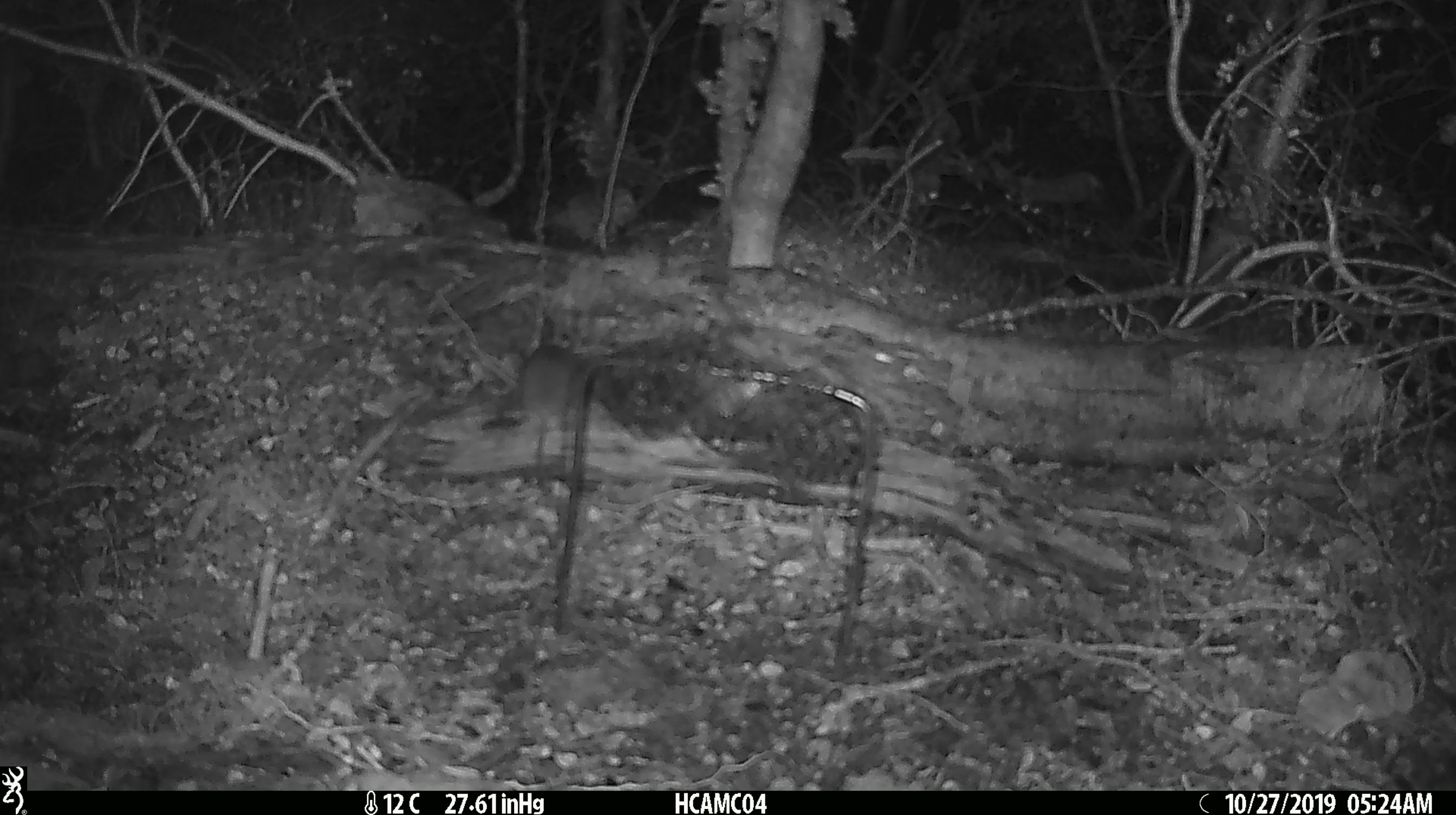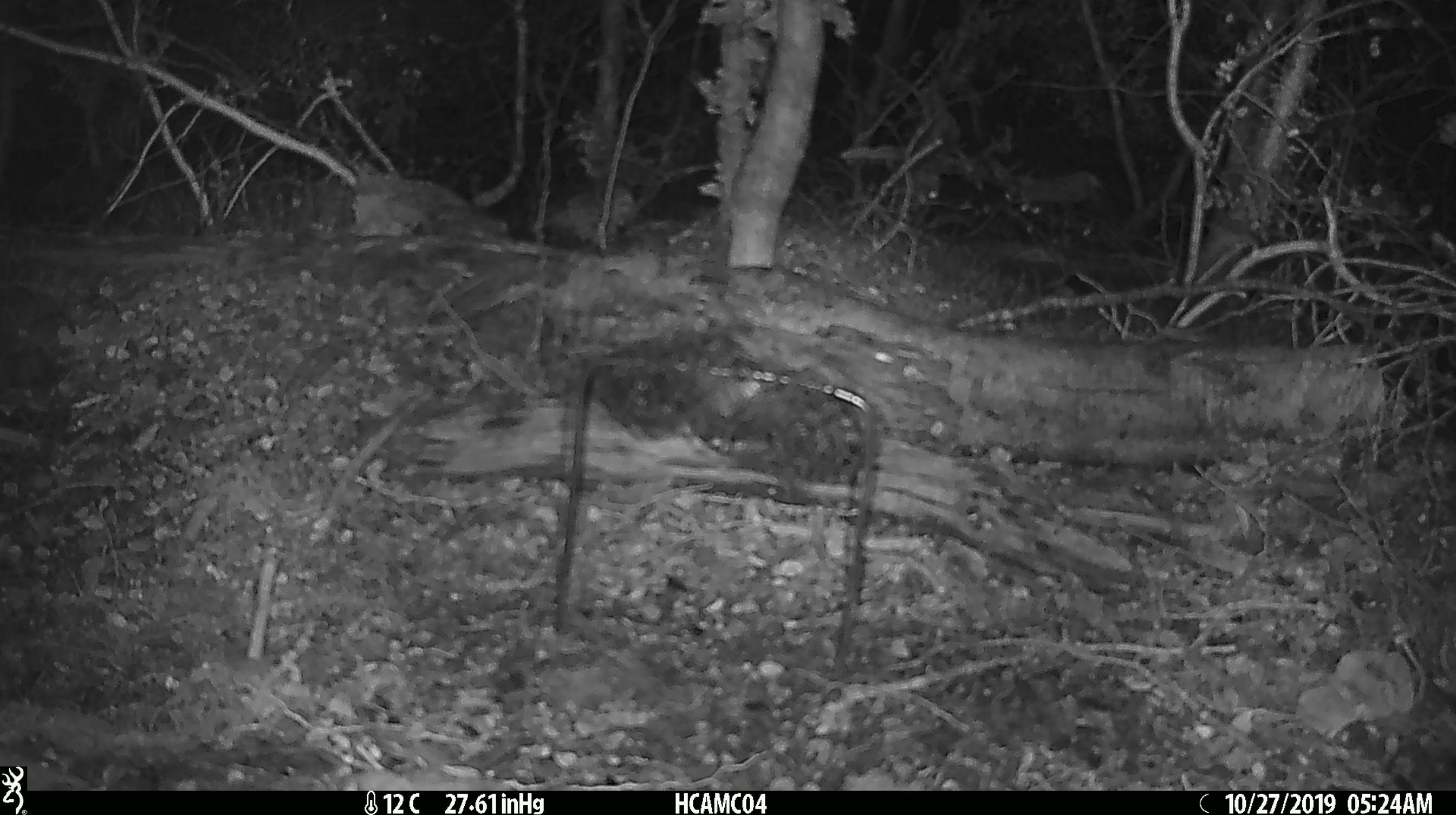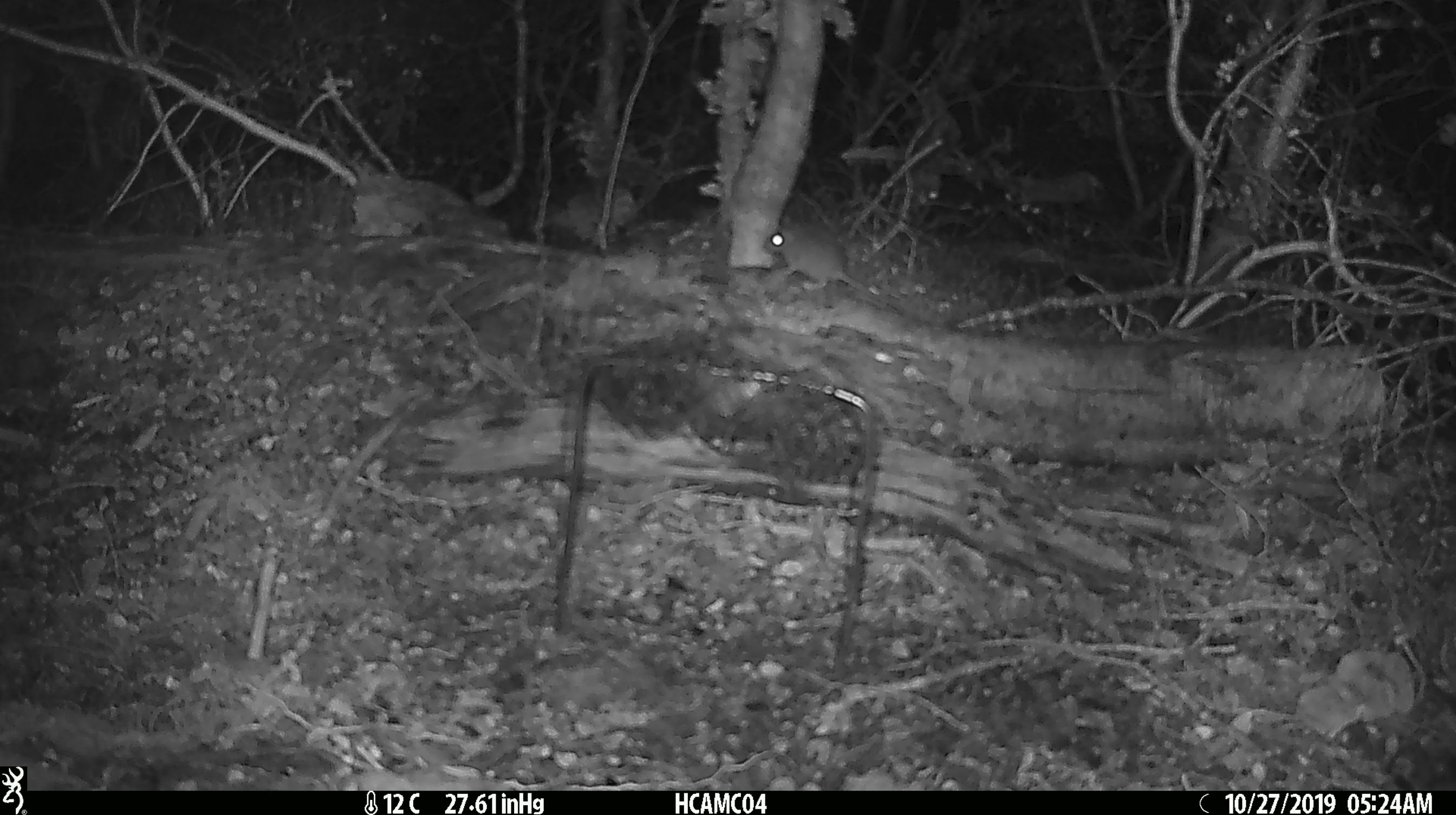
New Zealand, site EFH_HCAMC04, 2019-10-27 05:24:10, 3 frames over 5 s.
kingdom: Animalia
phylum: Chordata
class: Mammalia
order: Rodentia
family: Muridae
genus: Mus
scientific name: Mus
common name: mouse